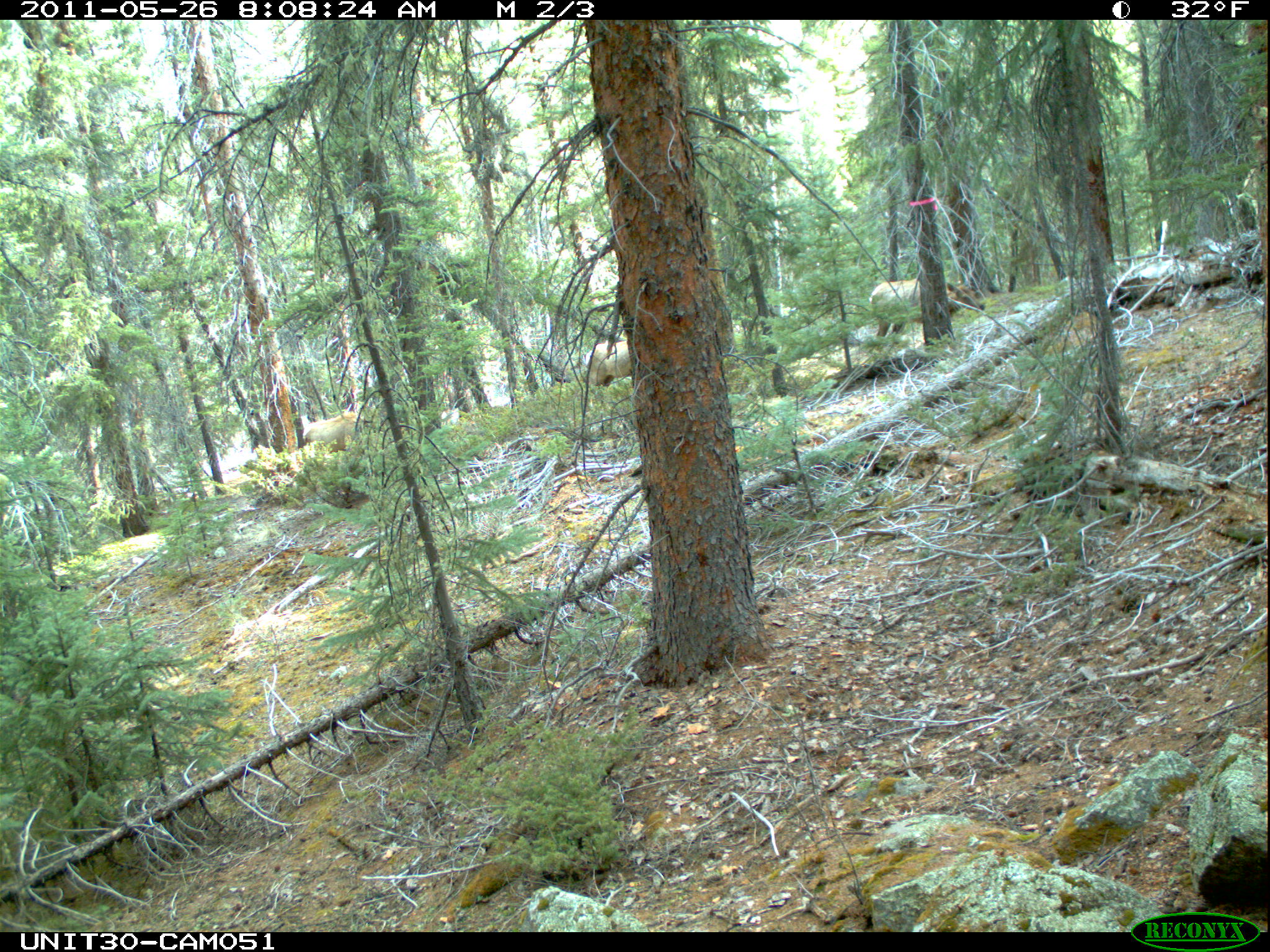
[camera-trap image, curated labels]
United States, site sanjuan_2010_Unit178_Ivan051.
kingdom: Animalia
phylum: Chordata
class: Mammalia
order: Artiodactyla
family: Cervidae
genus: Cervus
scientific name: Cervus elaphus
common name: red deer